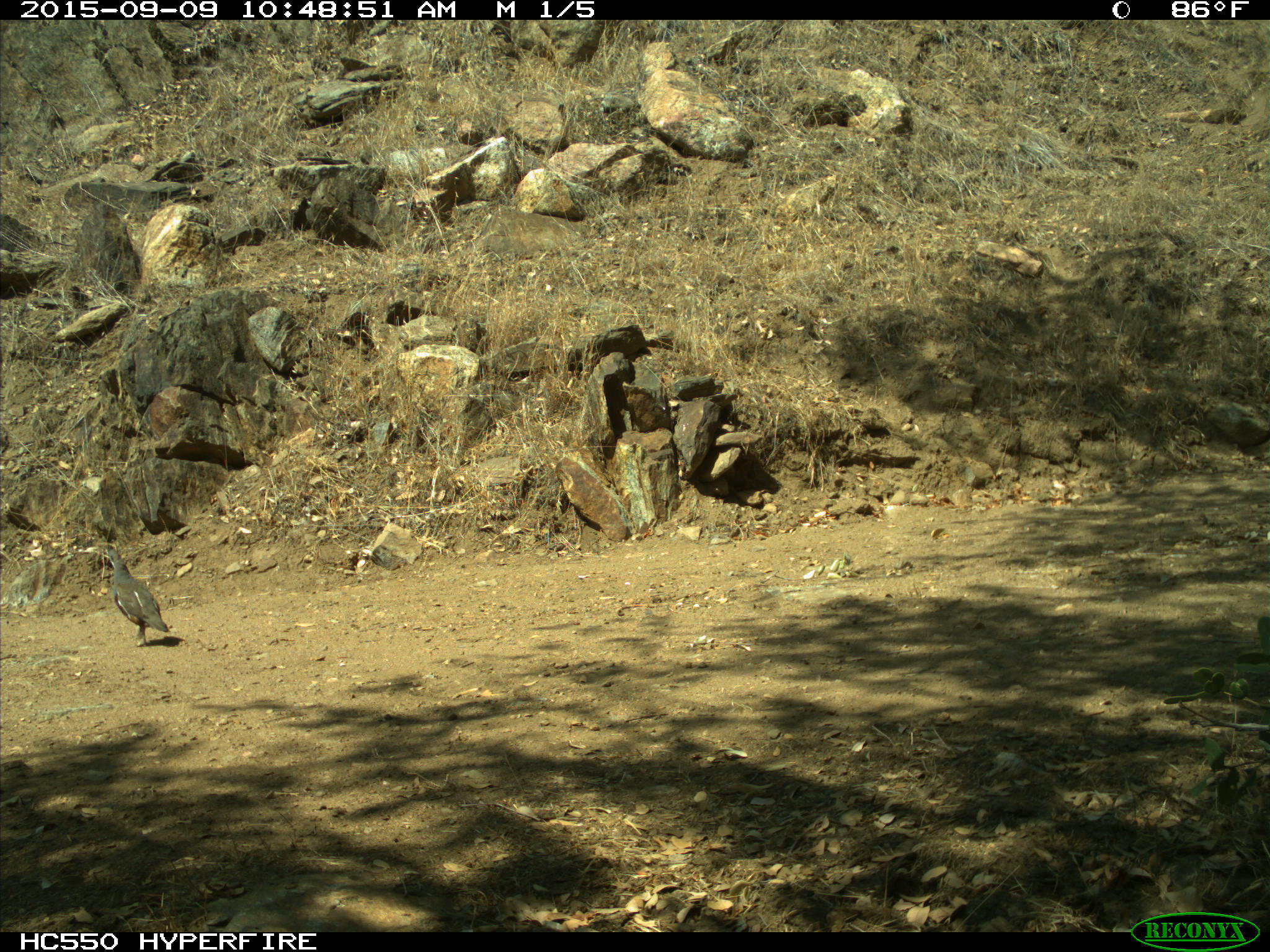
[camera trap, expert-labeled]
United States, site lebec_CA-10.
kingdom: Animalia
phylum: Chordata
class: Aves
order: Galliformes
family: Odontophoridae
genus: Callipepla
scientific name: Callipepla californica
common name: california quail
Callipepla californica (california quail).